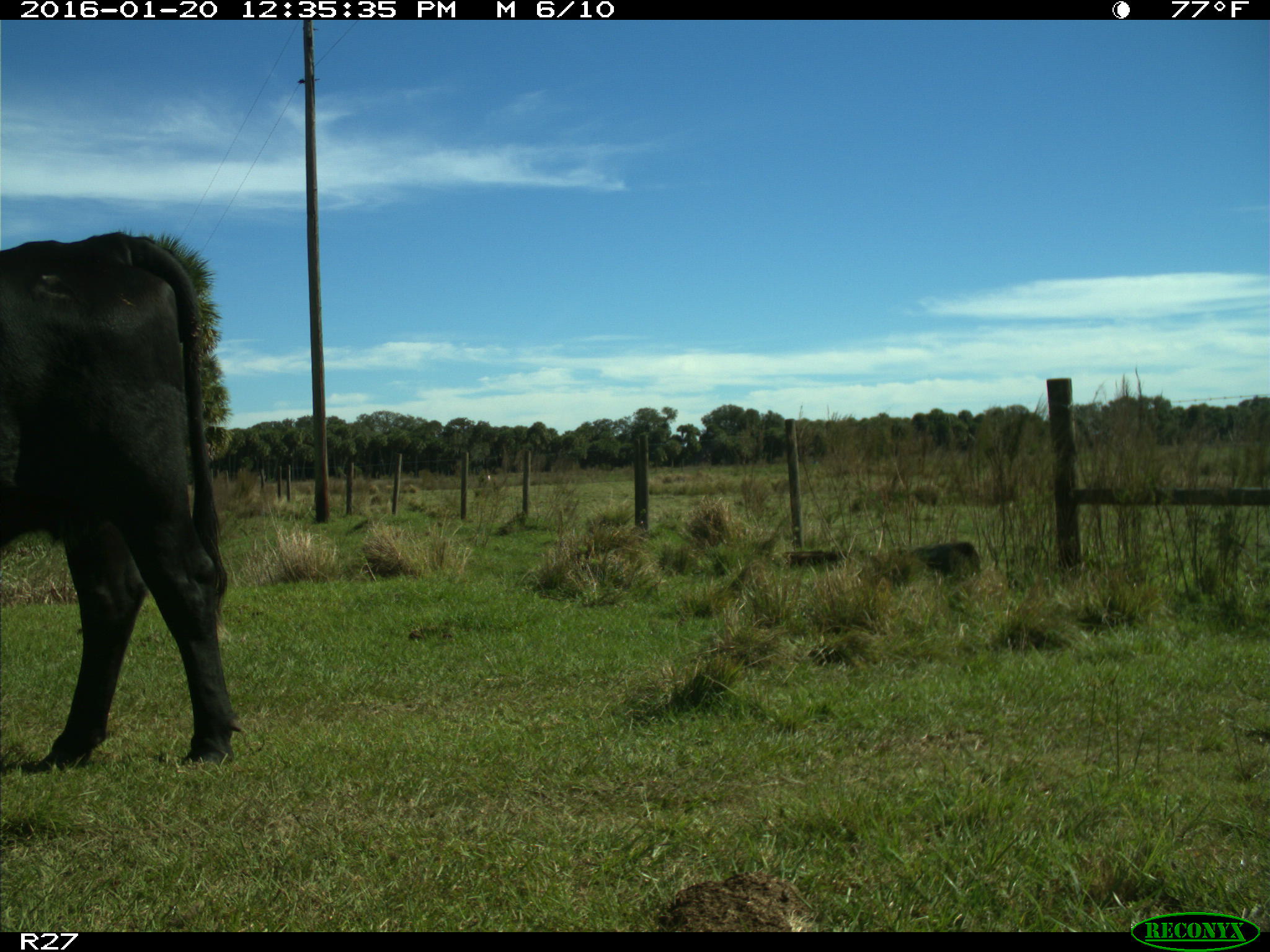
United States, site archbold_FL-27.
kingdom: Animalia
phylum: Chordata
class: Mammalia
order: Artiodactyla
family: Bovidae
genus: Bos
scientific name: Bos taurus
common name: domestic cow